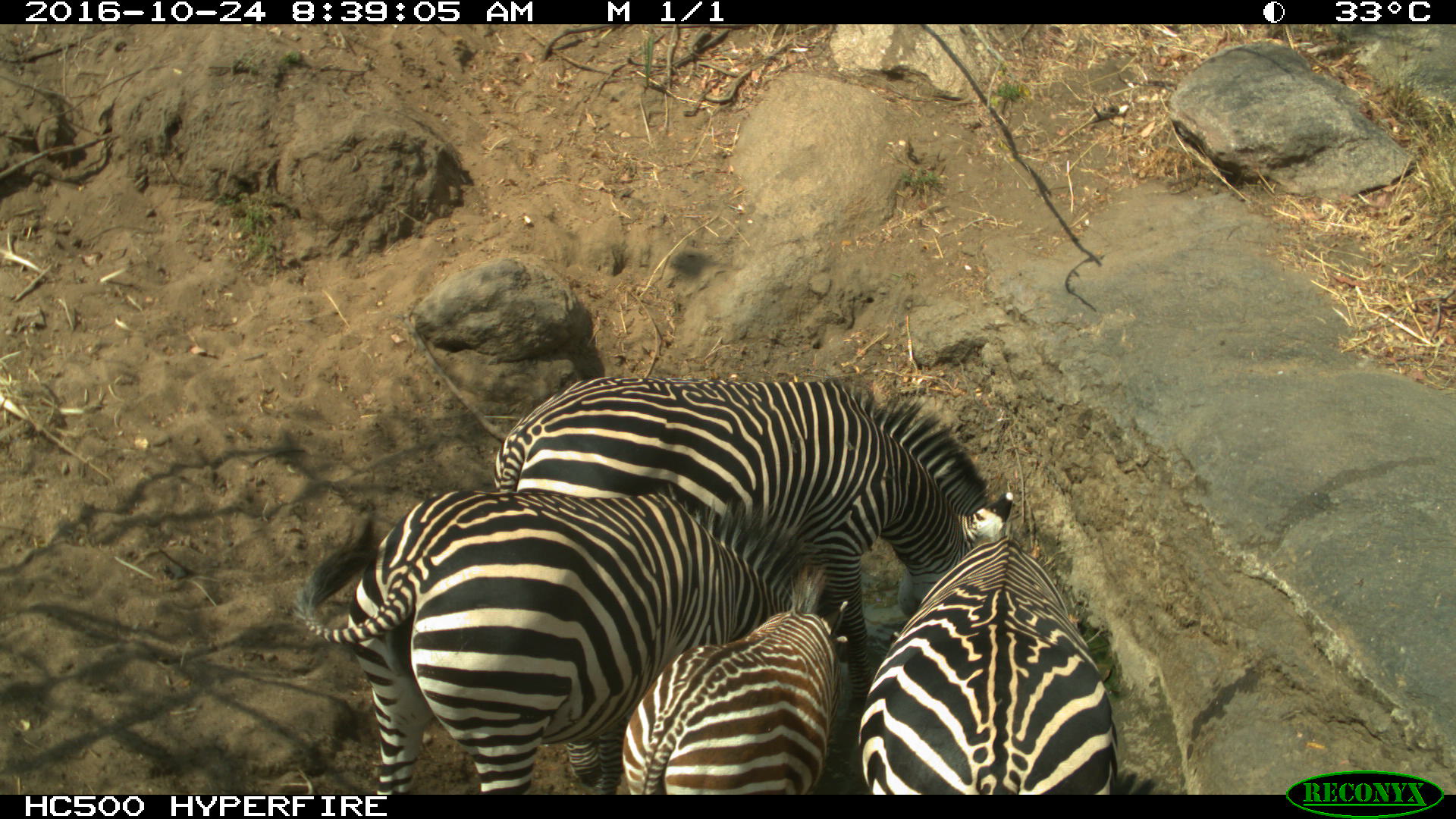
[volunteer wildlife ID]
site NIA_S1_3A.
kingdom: Animalia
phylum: Chordata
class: Mammalia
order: Perissodactyla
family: Equidae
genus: Equus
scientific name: Equus quagga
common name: plains zebra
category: zebraplains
Zebraplains (plains zebra) (Equus quagga), count 4. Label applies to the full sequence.